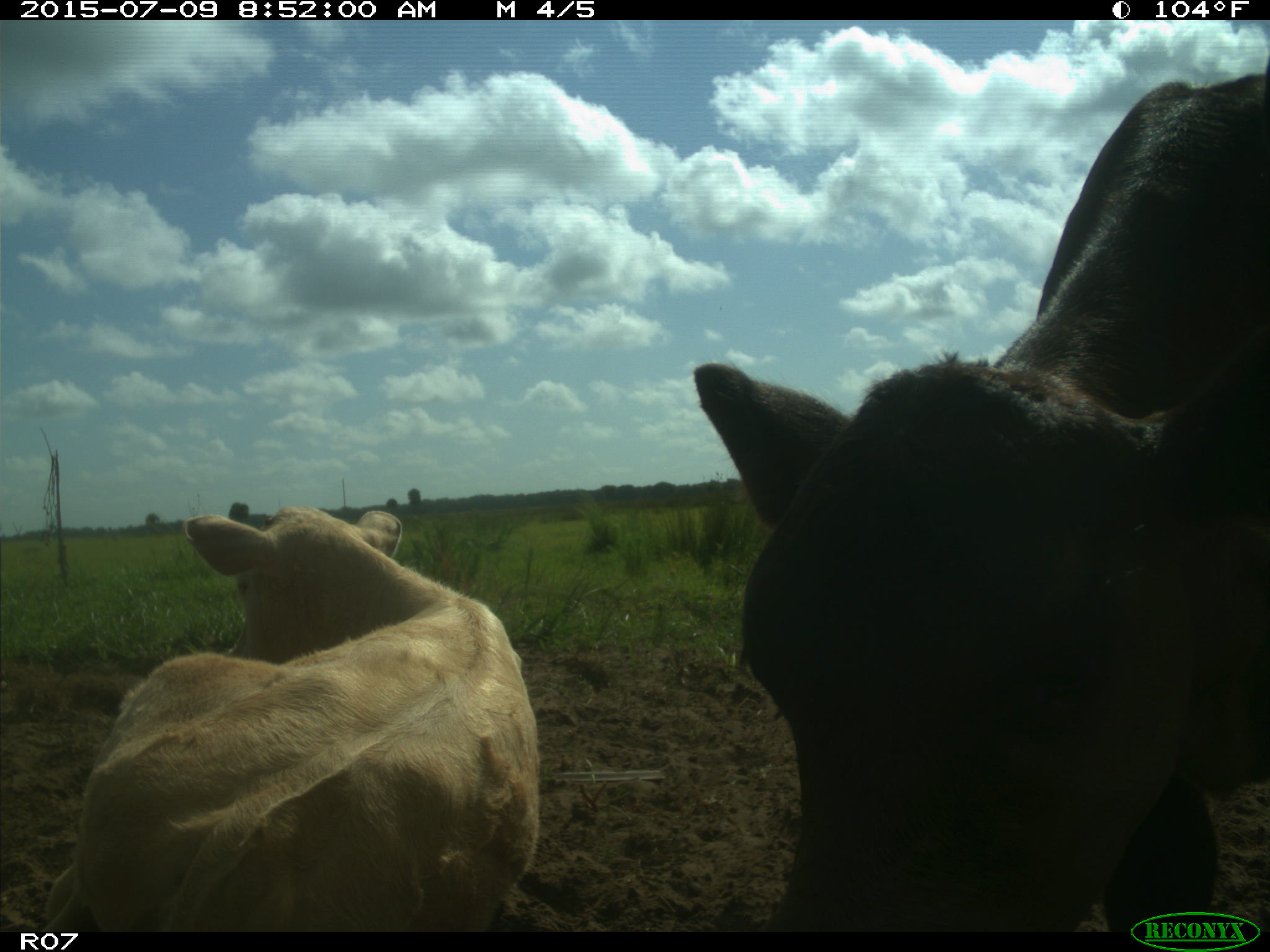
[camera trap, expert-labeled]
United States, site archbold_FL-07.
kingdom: Animalia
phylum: Chordata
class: Mammalia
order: Artiodactyla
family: Bovidae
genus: Bos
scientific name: Bos taurus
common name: domestic cow